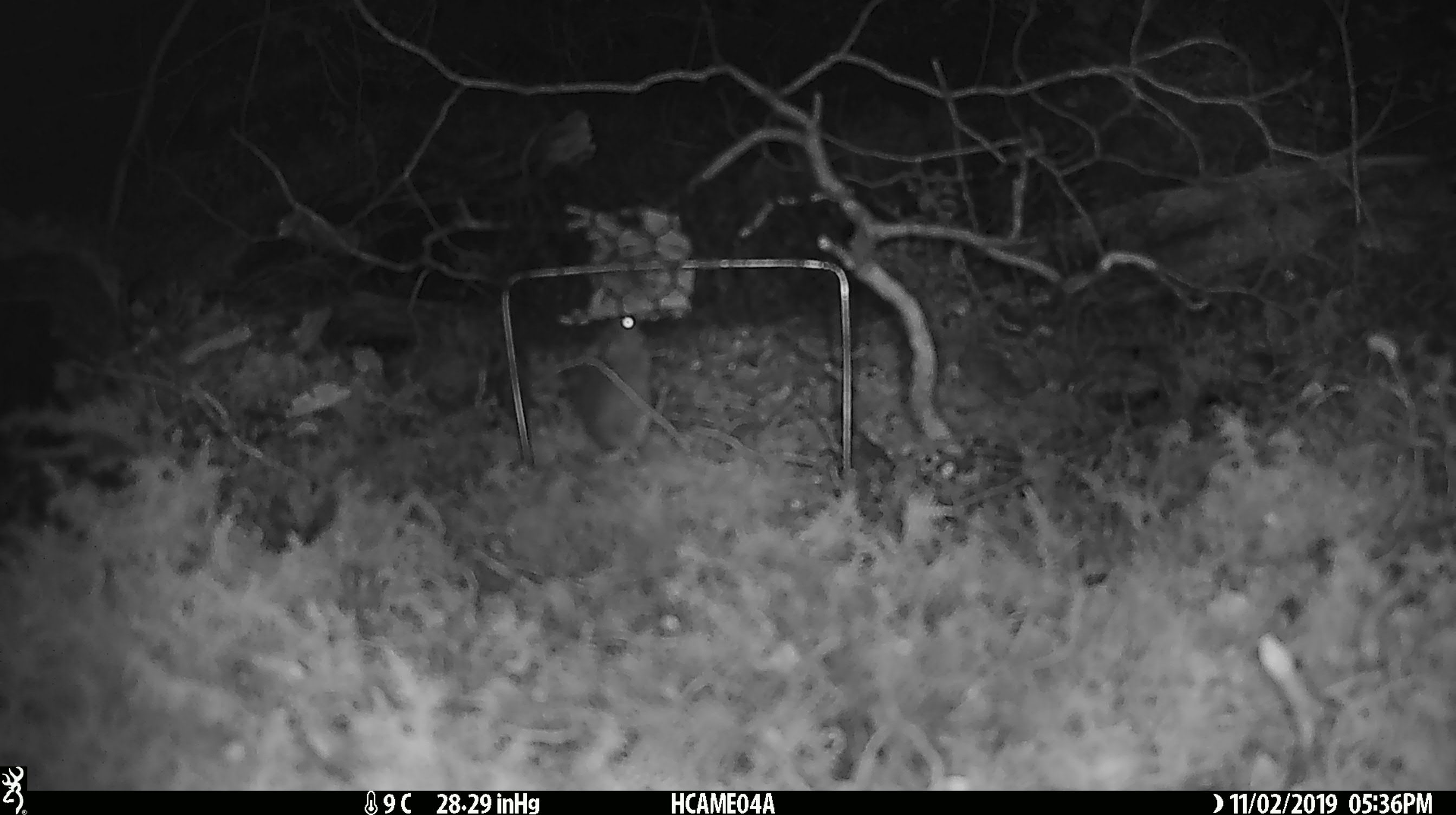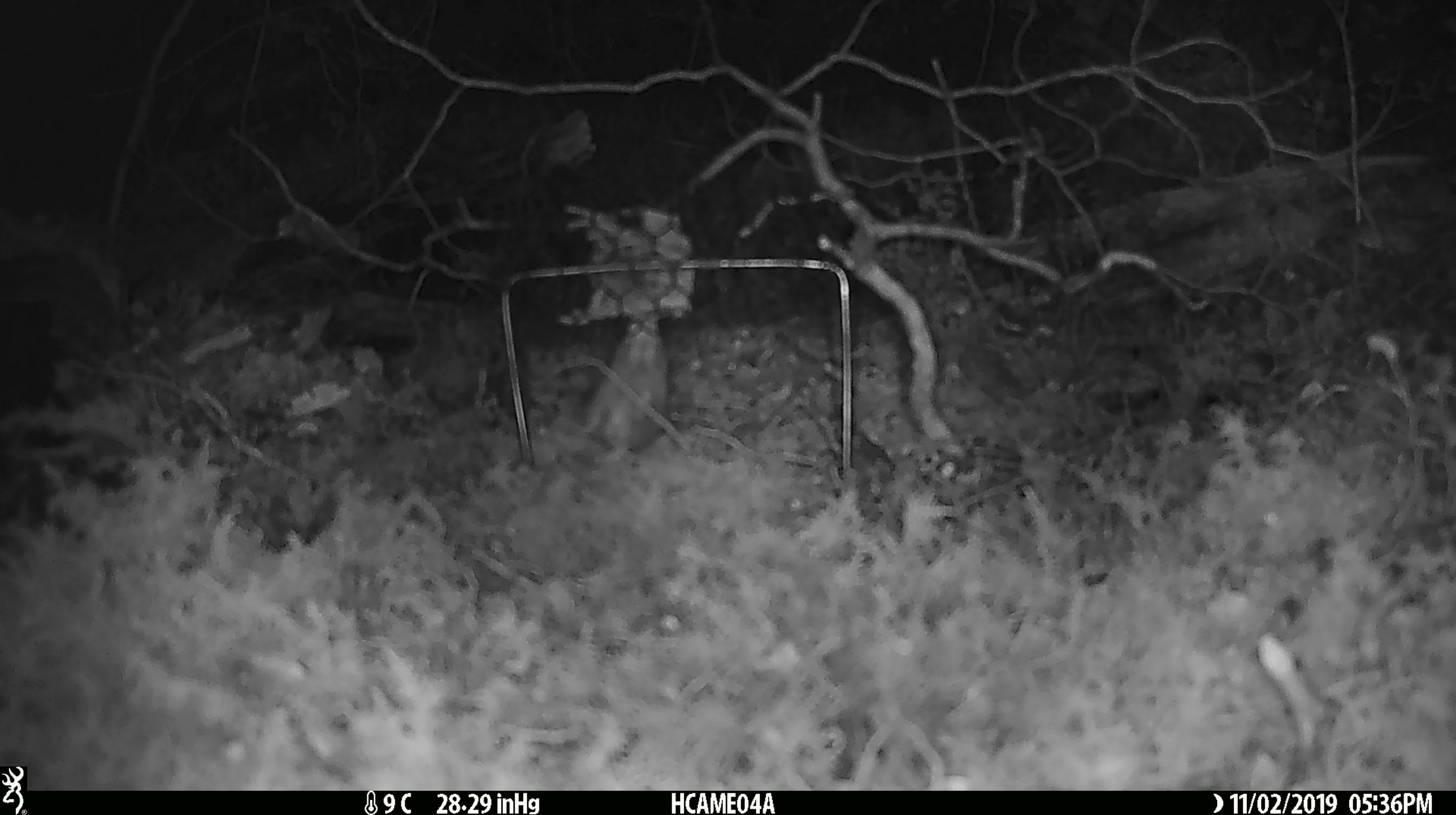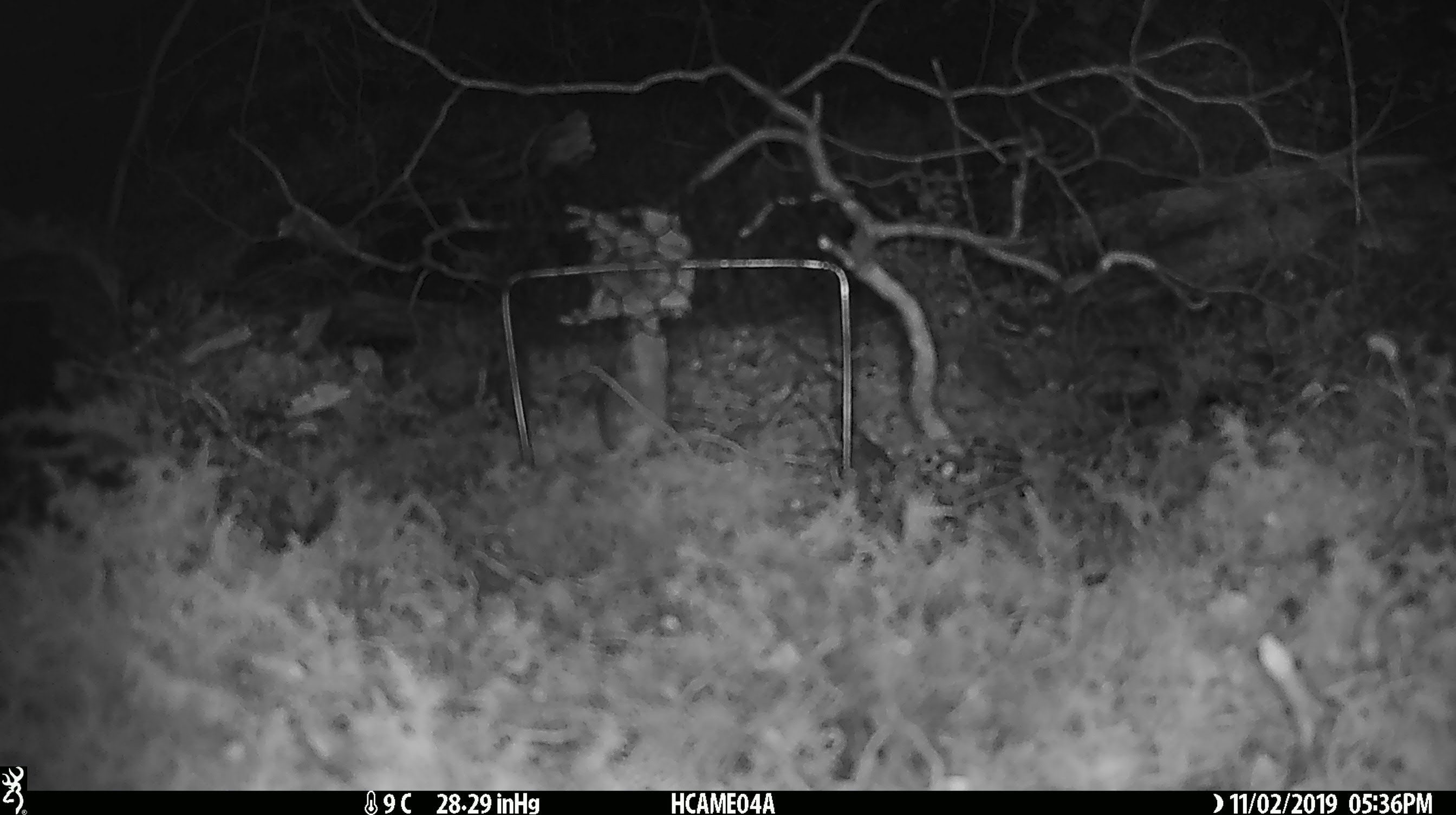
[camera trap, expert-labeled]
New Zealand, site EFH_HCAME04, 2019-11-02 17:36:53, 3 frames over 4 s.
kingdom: Animalia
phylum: Chordata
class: Mammalia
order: Rodentia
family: Muridae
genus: Mus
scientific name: Mus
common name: mouse